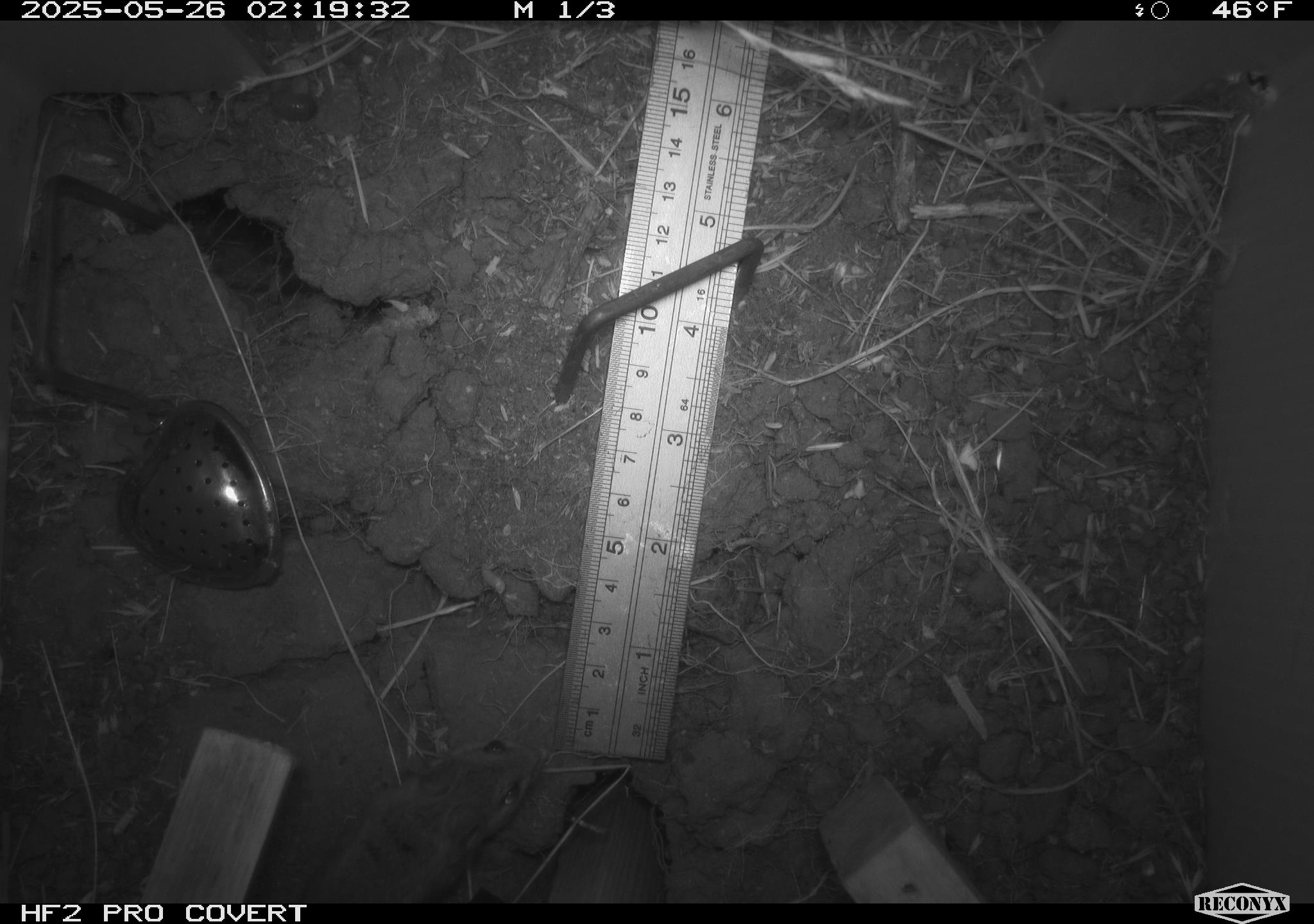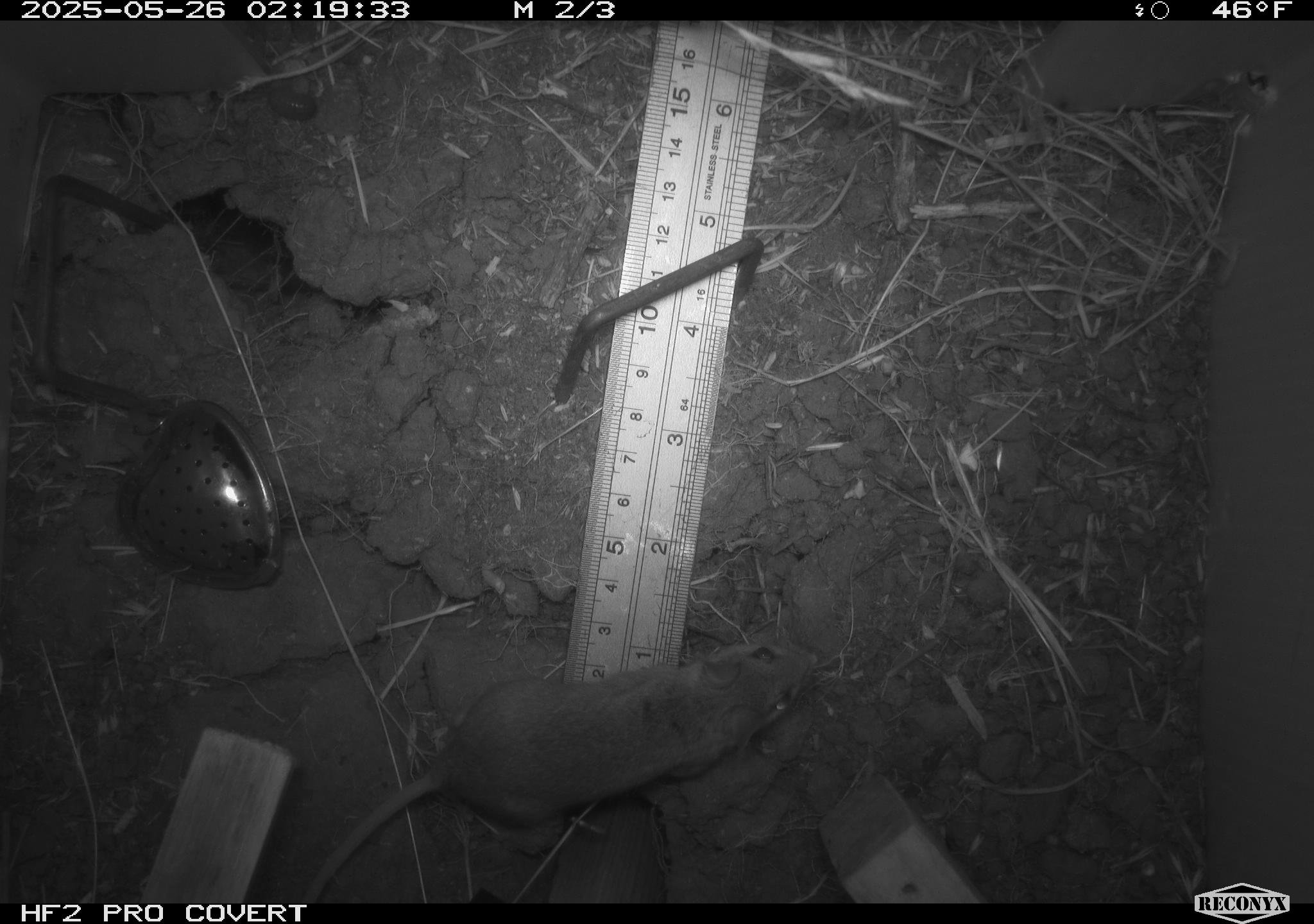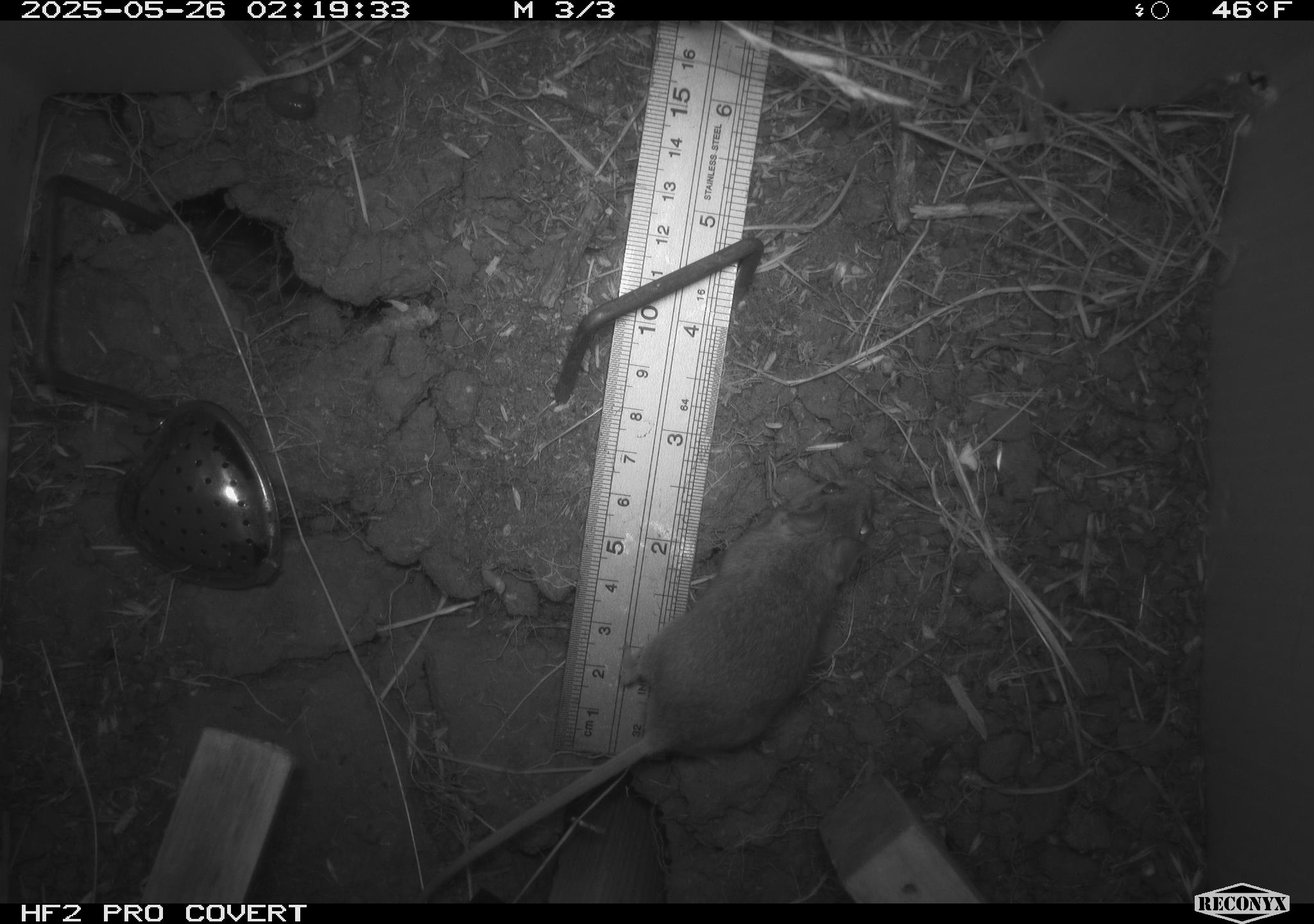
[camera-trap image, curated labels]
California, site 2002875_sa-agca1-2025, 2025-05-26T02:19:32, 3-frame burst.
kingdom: Animalia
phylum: Chordata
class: Mammalia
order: Rodentia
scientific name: Rodentia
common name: mouse species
Mouse species (Rodentia).